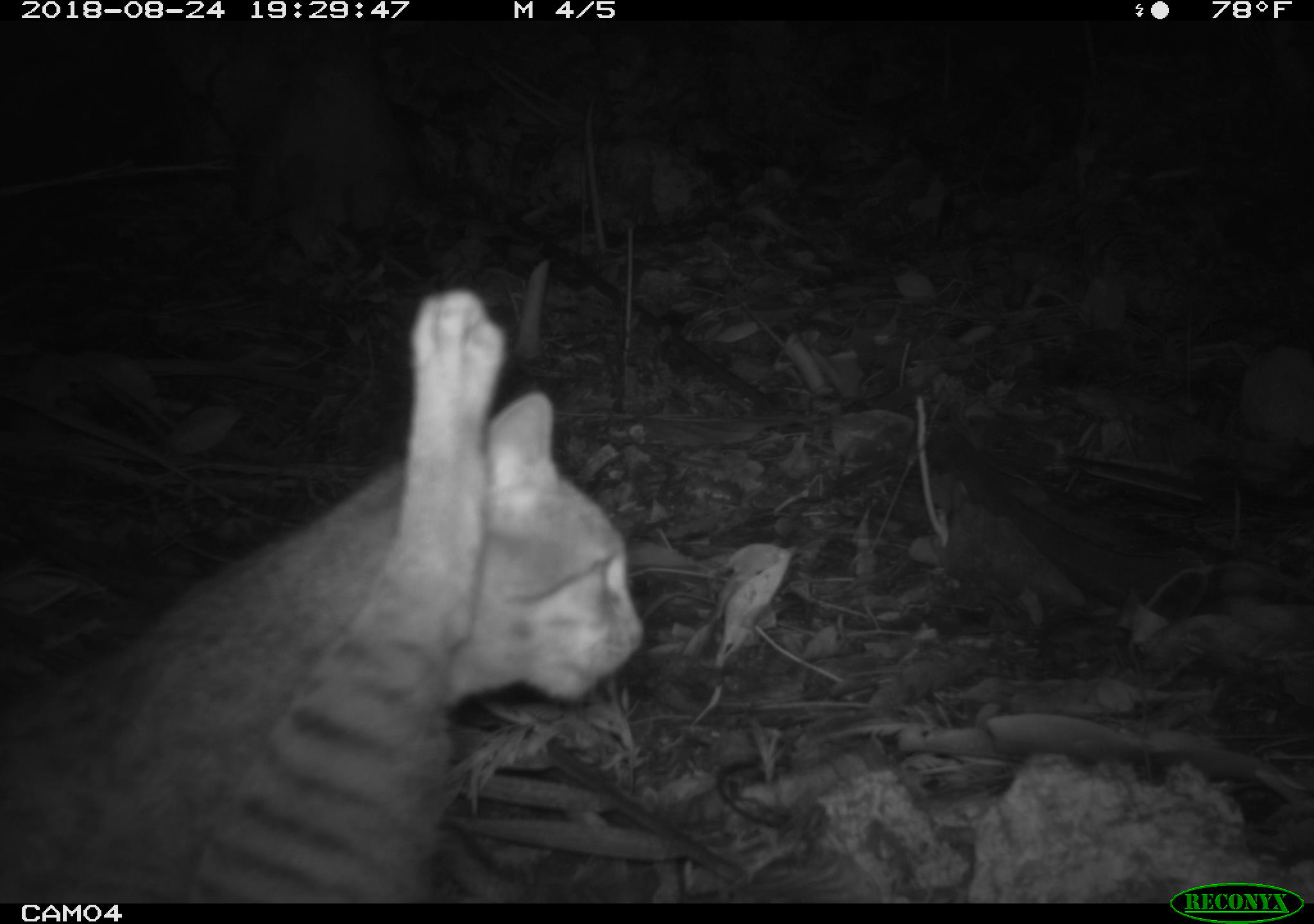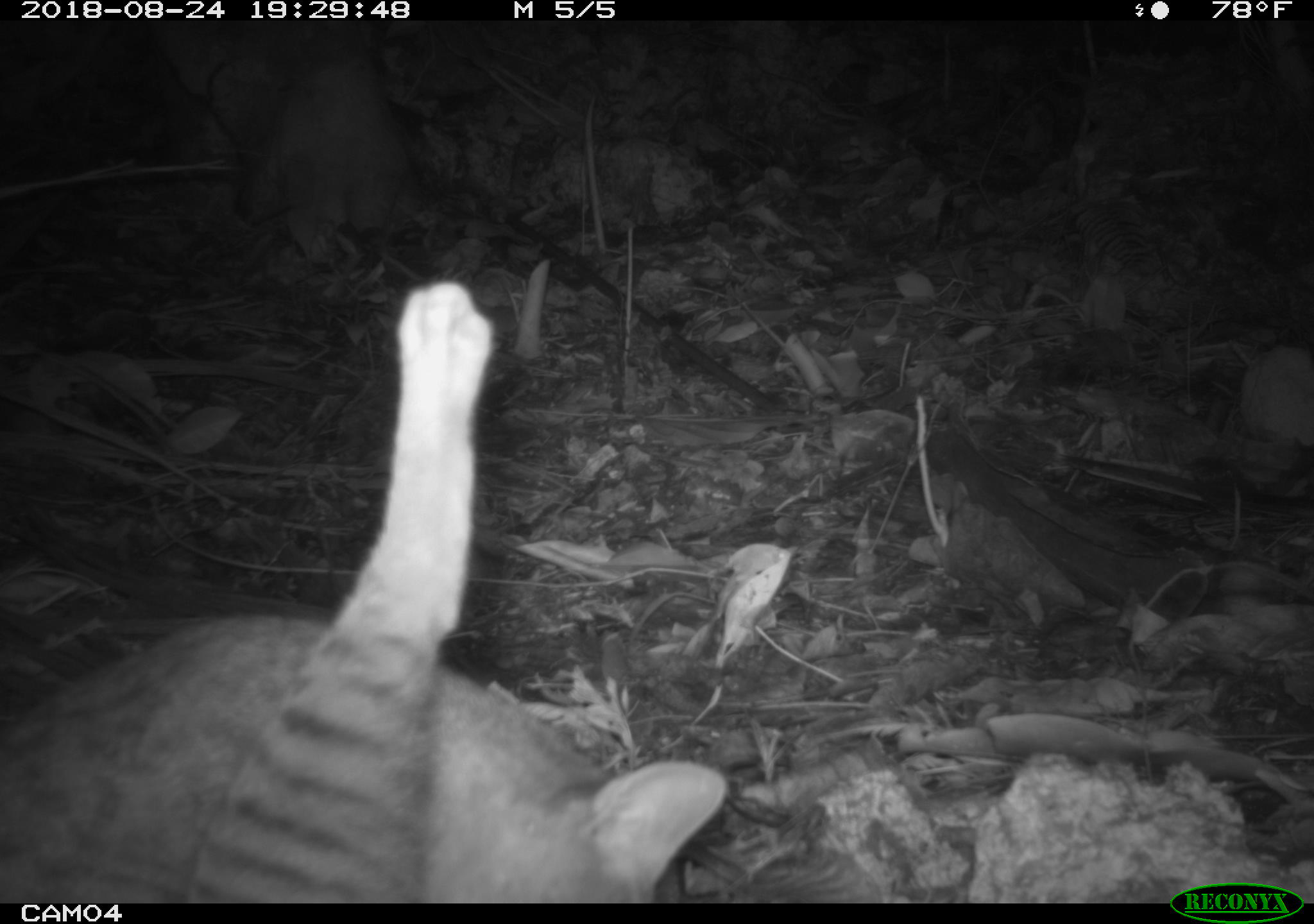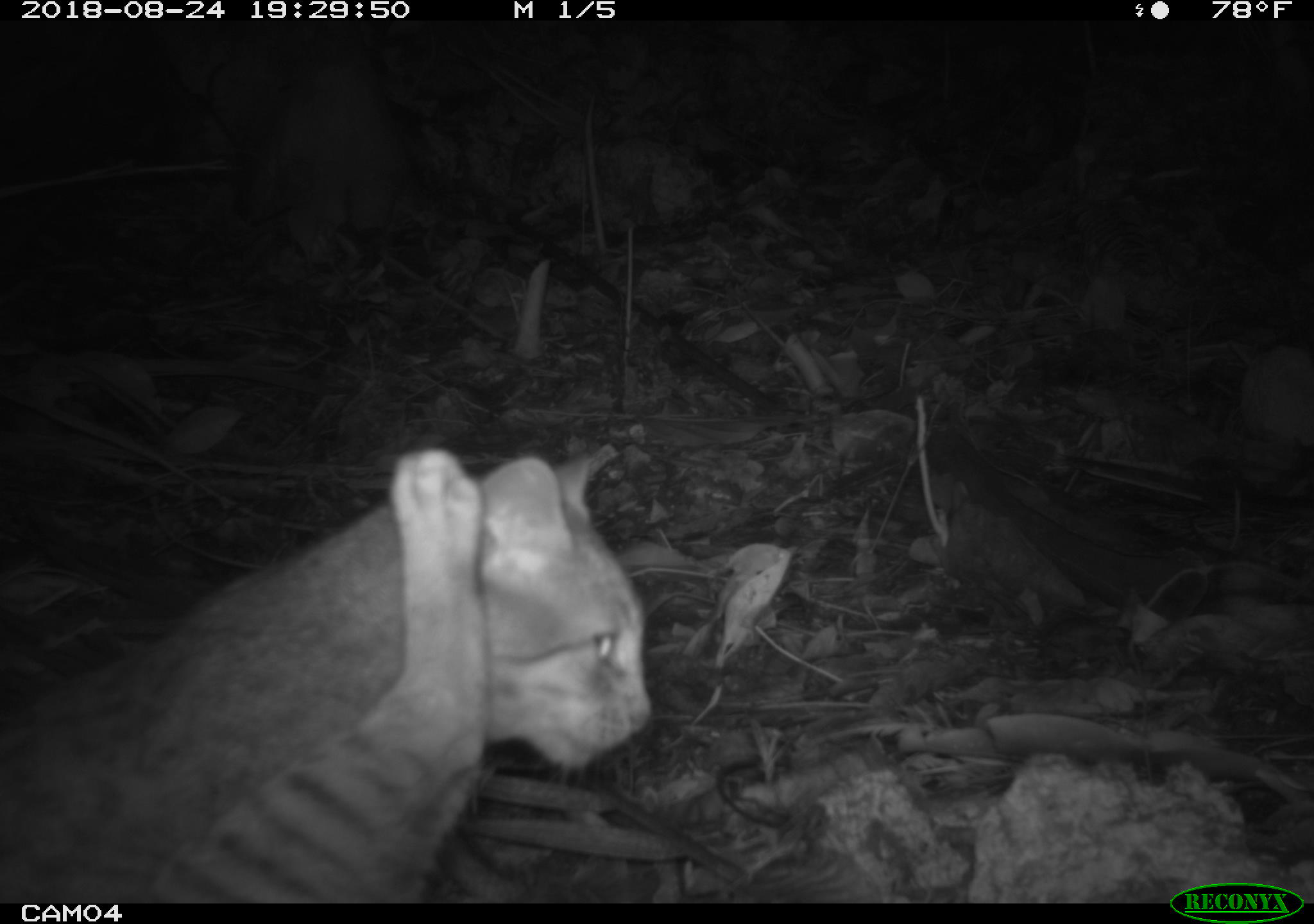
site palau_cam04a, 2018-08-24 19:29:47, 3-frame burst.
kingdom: Animalia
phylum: Chordata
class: Mammalia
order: Carnivora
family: Felidae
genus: Felis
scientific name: Felis catus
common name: cat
Cat (Felis catus).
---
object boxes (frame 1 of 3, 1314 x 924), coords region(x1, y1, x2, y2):
cat: region(15, 273, 633, 893)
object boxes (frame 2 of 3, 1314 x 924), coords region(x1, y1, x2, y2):
cat: region(0, 273, 749, 895)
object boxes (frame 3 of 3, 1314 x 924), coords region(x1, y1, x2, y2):
cat: region(6, 435, 658, 908)